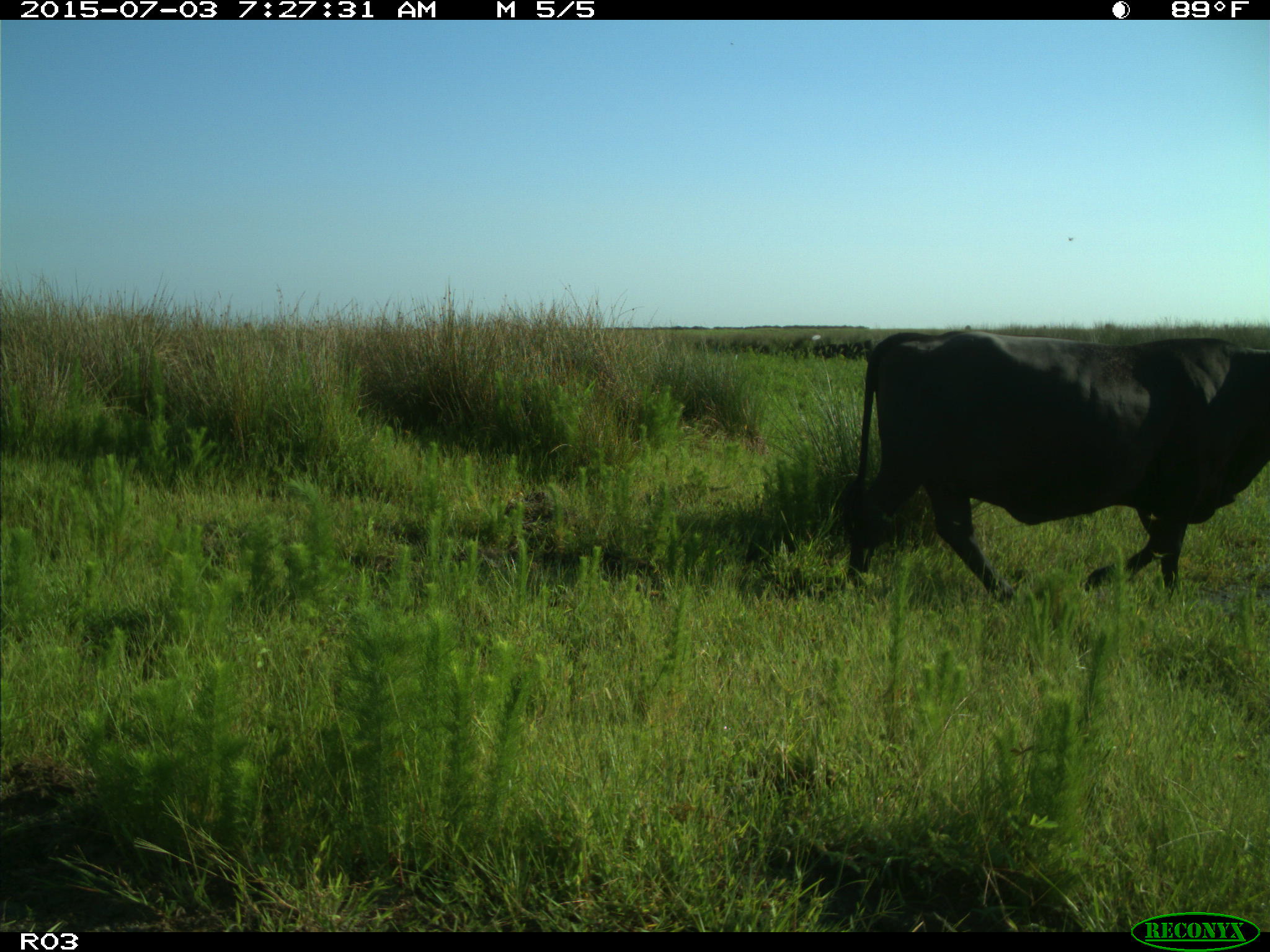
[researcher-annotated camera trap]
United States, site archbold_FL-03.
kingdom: Animalia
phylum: Chordata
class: Mammalia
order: Artiodactyla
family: Bovidae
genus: Bos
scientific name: Bos taurus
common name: domestic cow